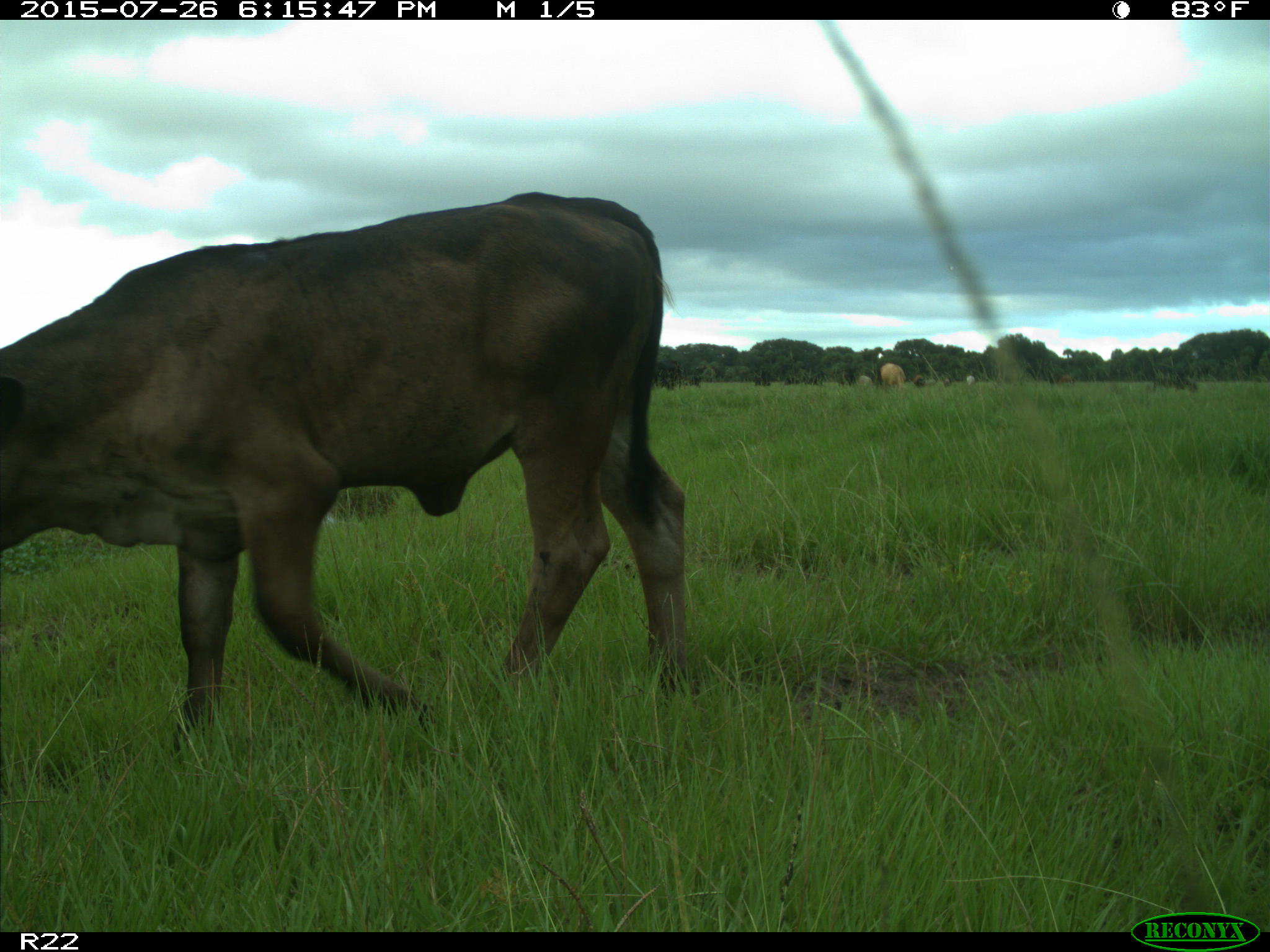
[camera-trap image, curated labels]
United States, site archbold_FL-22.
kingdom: Animalia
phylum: Chordata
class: Mammalia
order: Artiodactyla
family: Bovidae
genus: Bos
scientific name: Bos taurus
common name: domestic cow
Bos taurus (domestic cow).